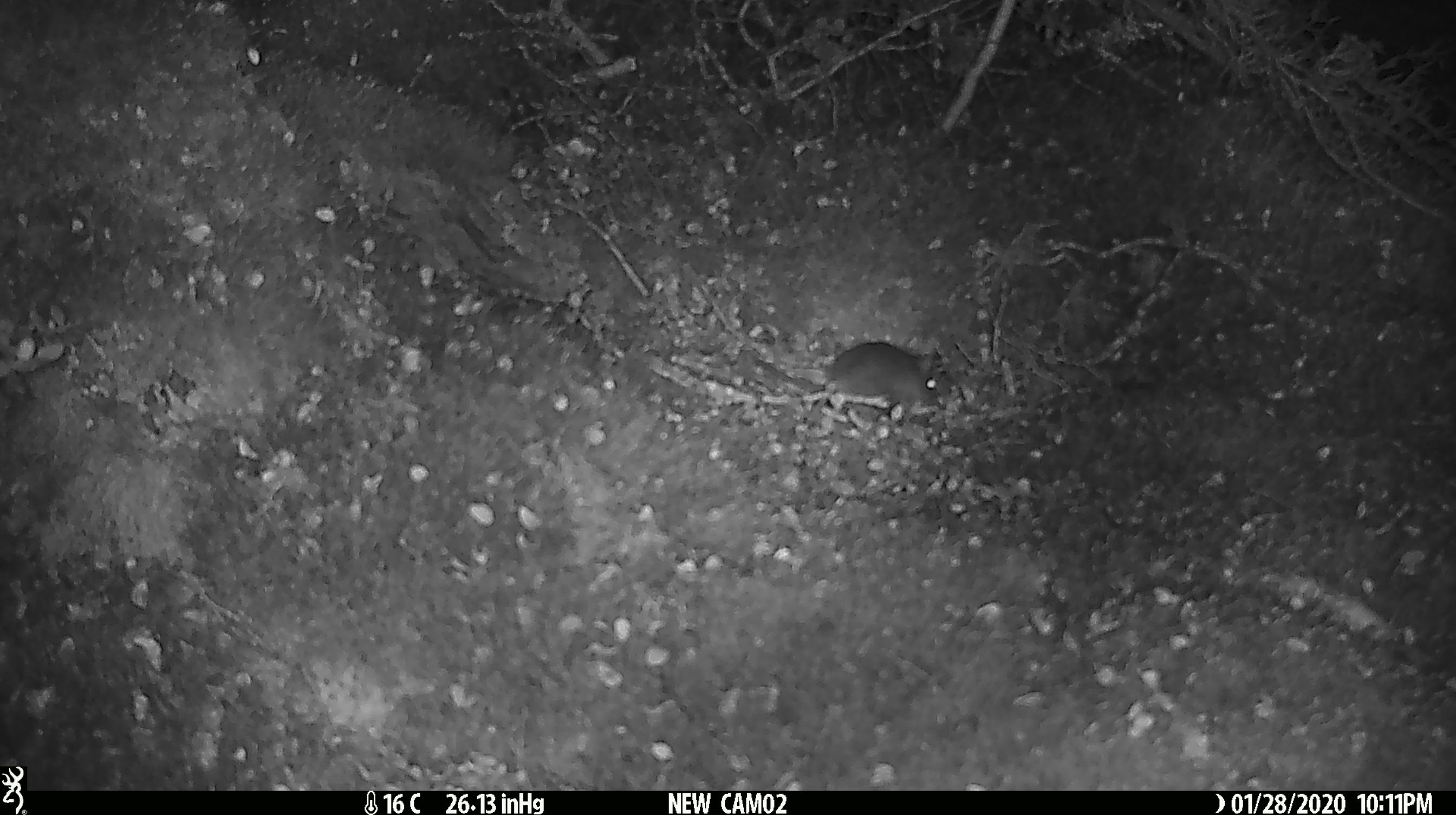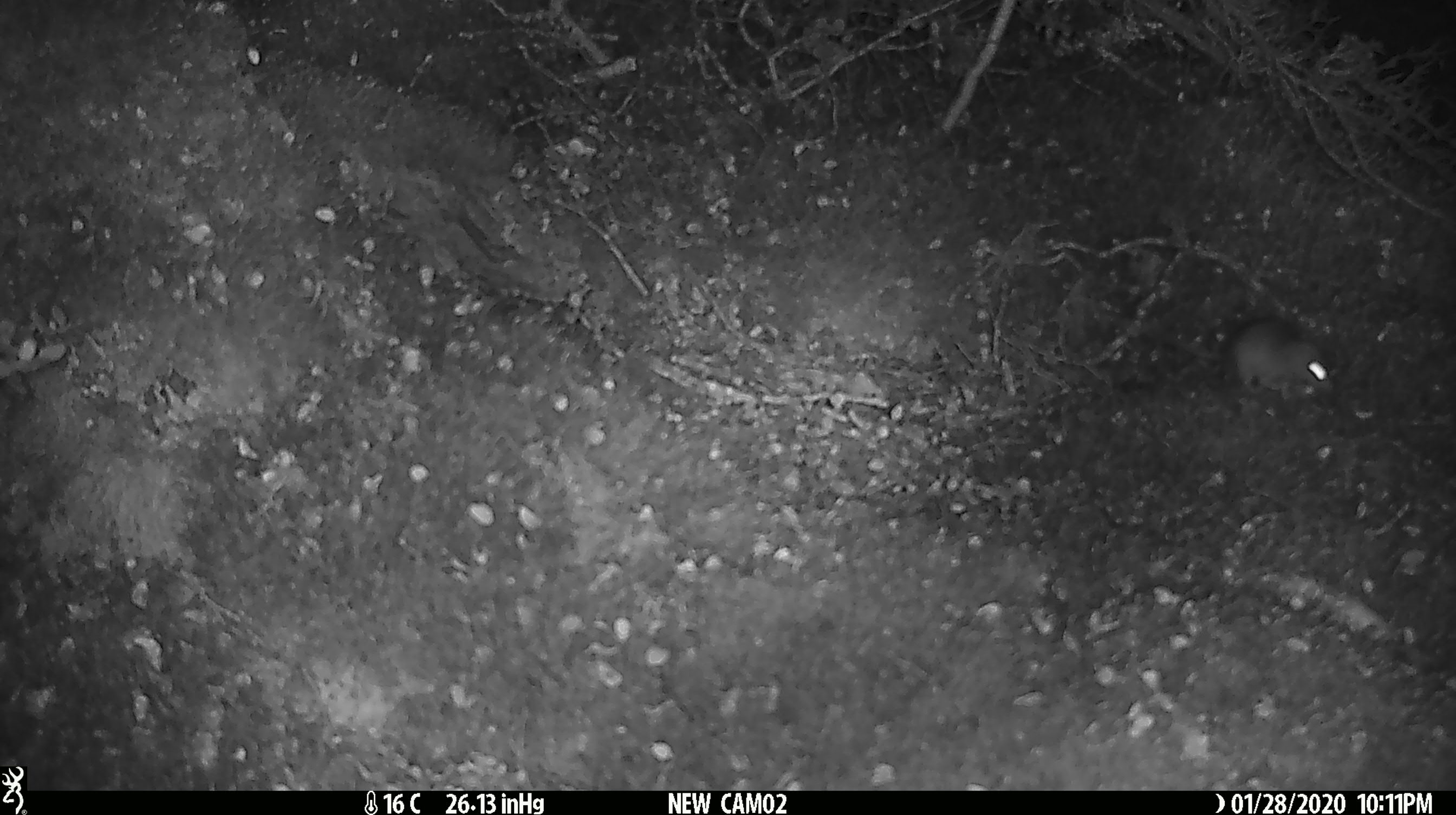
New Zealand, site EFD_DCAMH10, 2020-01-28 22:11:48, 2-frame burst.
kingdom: Animalia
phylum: Chordata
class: Mammalia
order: Rodentia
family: Muridae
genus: Mus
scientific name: Mus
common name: mouse